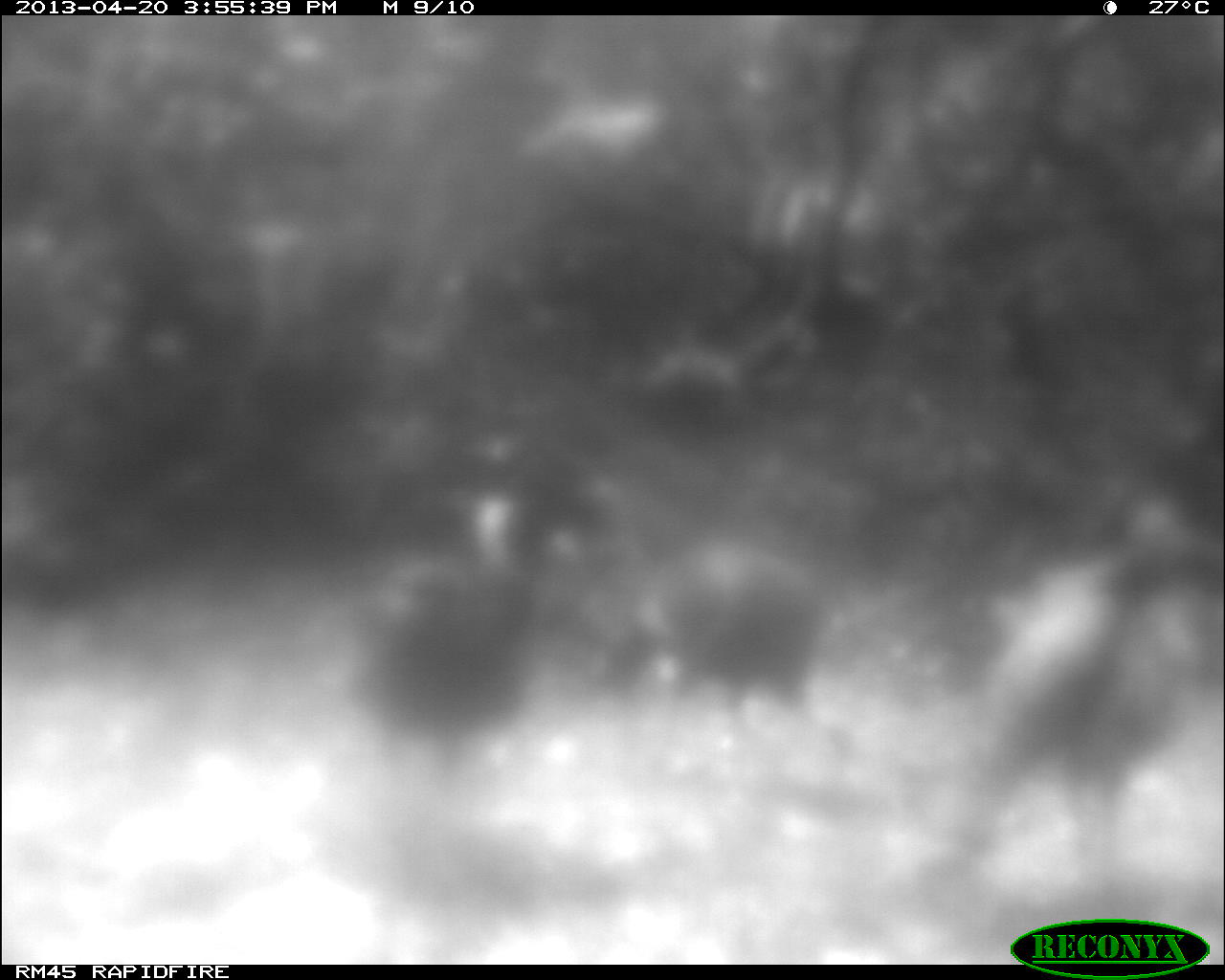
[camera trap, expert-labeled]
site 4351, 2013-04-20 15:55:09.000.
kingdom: Animalia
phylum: Chordata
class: Aves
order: Galliformes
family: Phasianidae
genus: Meleagris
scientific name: Meleagris ocellata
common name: ocellated turkey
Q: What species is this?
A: Meleagris ocellata (ocellated turkey).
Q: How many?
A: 3.